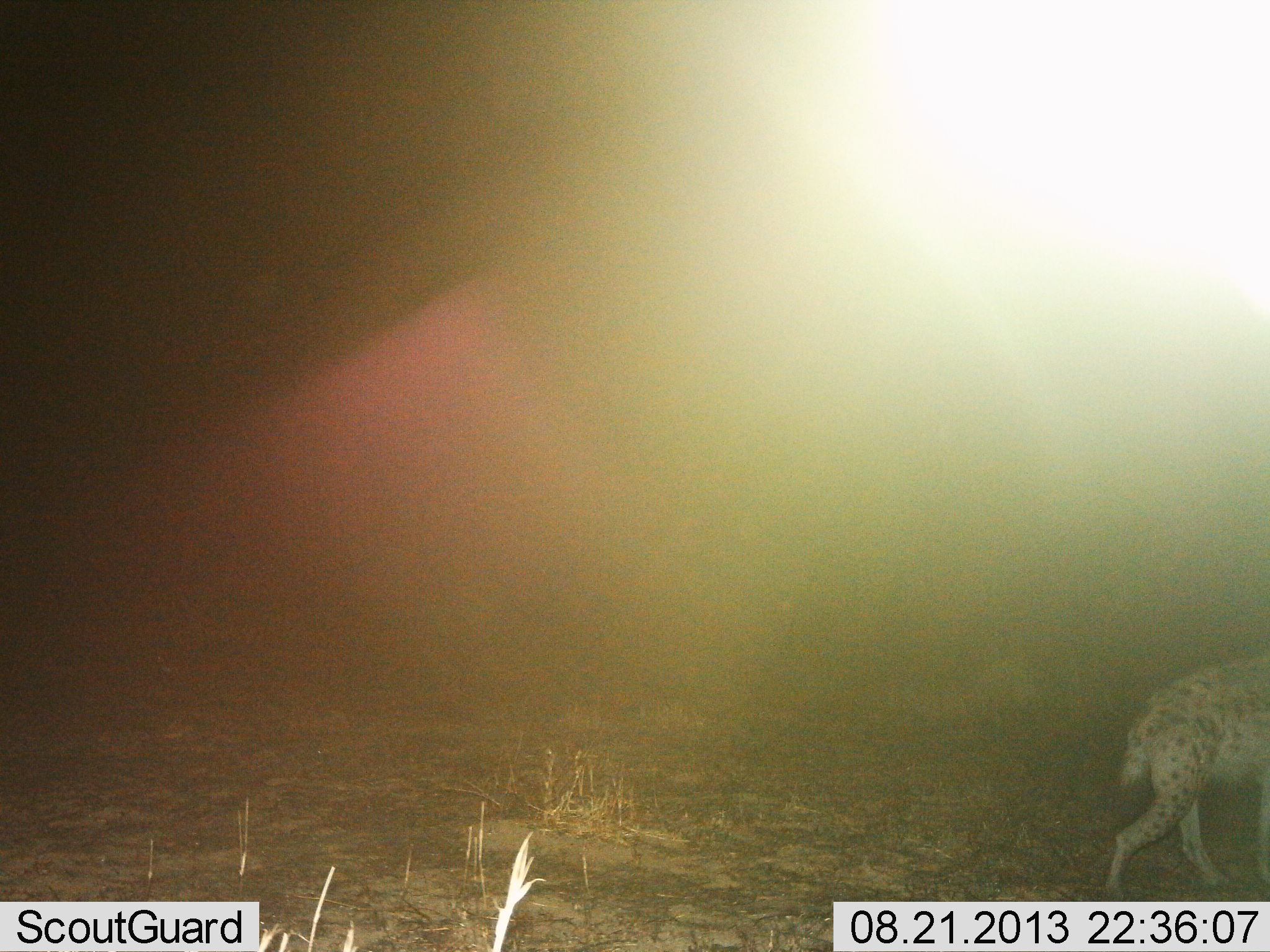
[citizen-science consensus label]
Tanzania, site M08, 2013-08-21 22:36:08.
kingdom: Animalia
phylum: Chordata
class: Mammalia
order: Carnivora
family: Hyaenidae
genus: Crocuta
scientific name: Crocuta crocuta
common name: spotted hyena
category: hyenaspotted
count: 1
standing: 14%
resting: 0%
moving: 86%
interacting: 0%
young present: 0%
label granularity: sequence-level